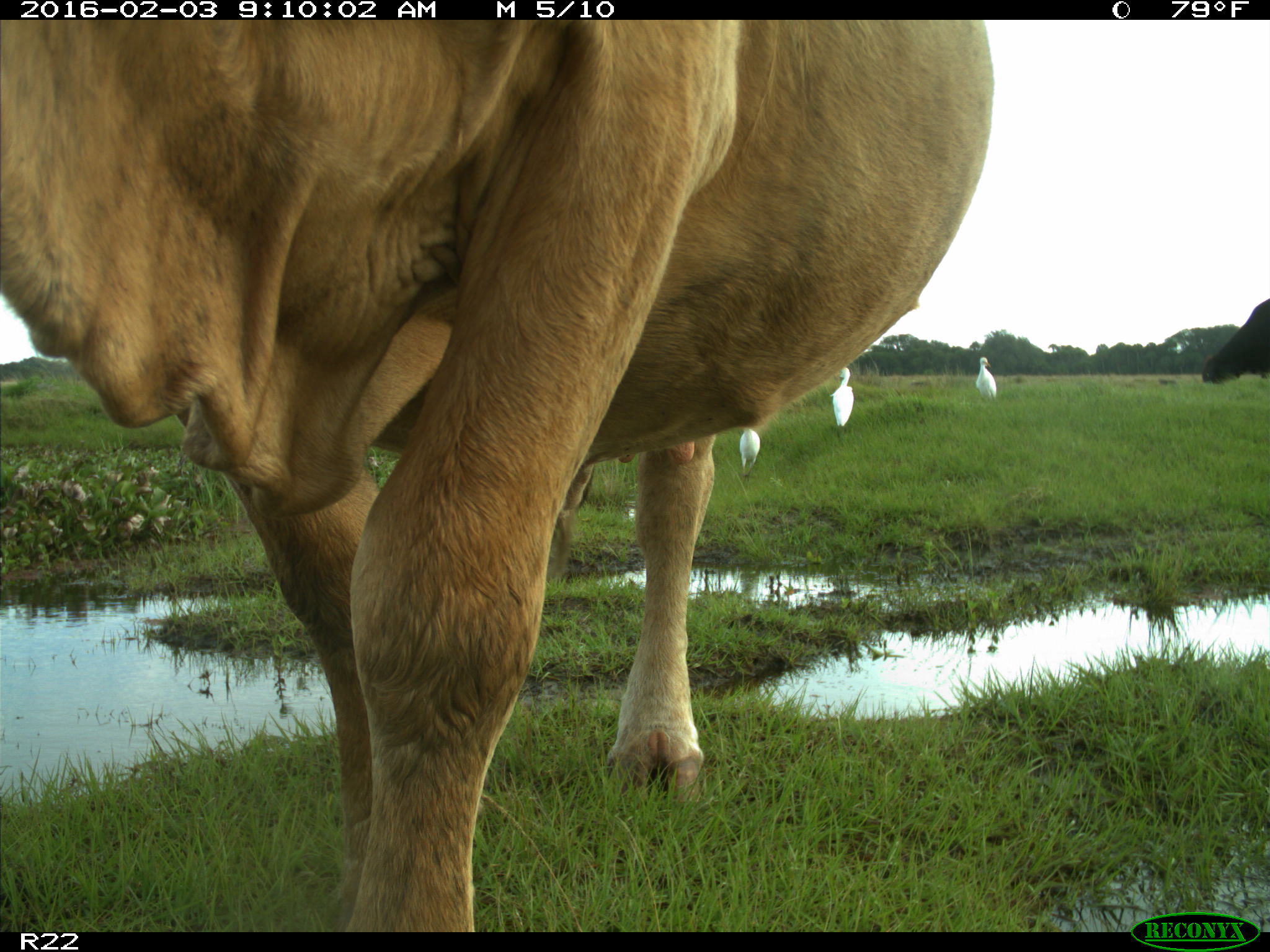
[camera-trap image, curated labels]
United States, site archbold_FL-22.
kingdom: Animalia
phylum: Chordata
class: Mammalia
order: Artiodactyla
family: Bovidae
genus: Bos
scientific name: Bos taurus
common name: domestic cow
Bos taurus (domestic cow).